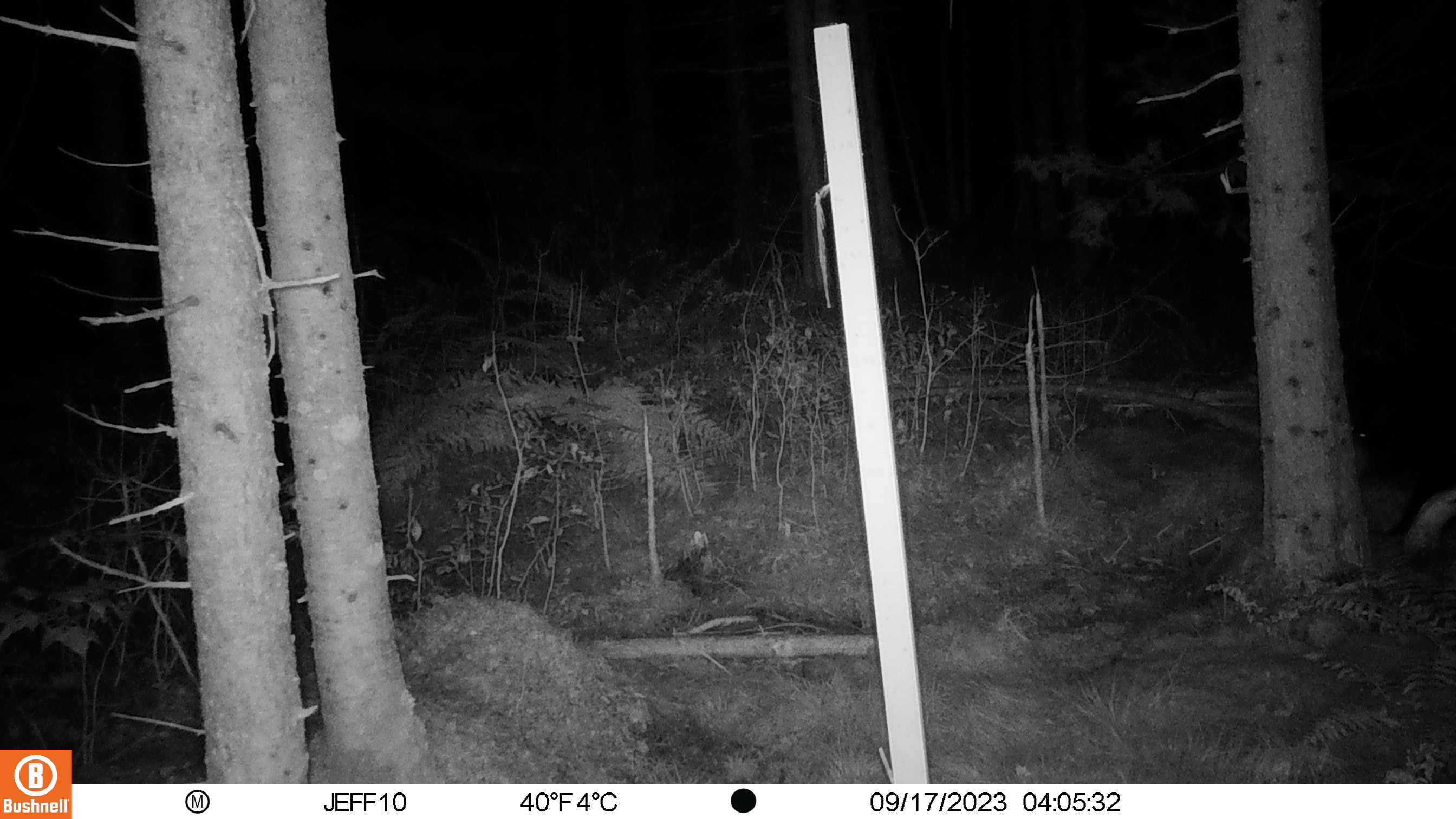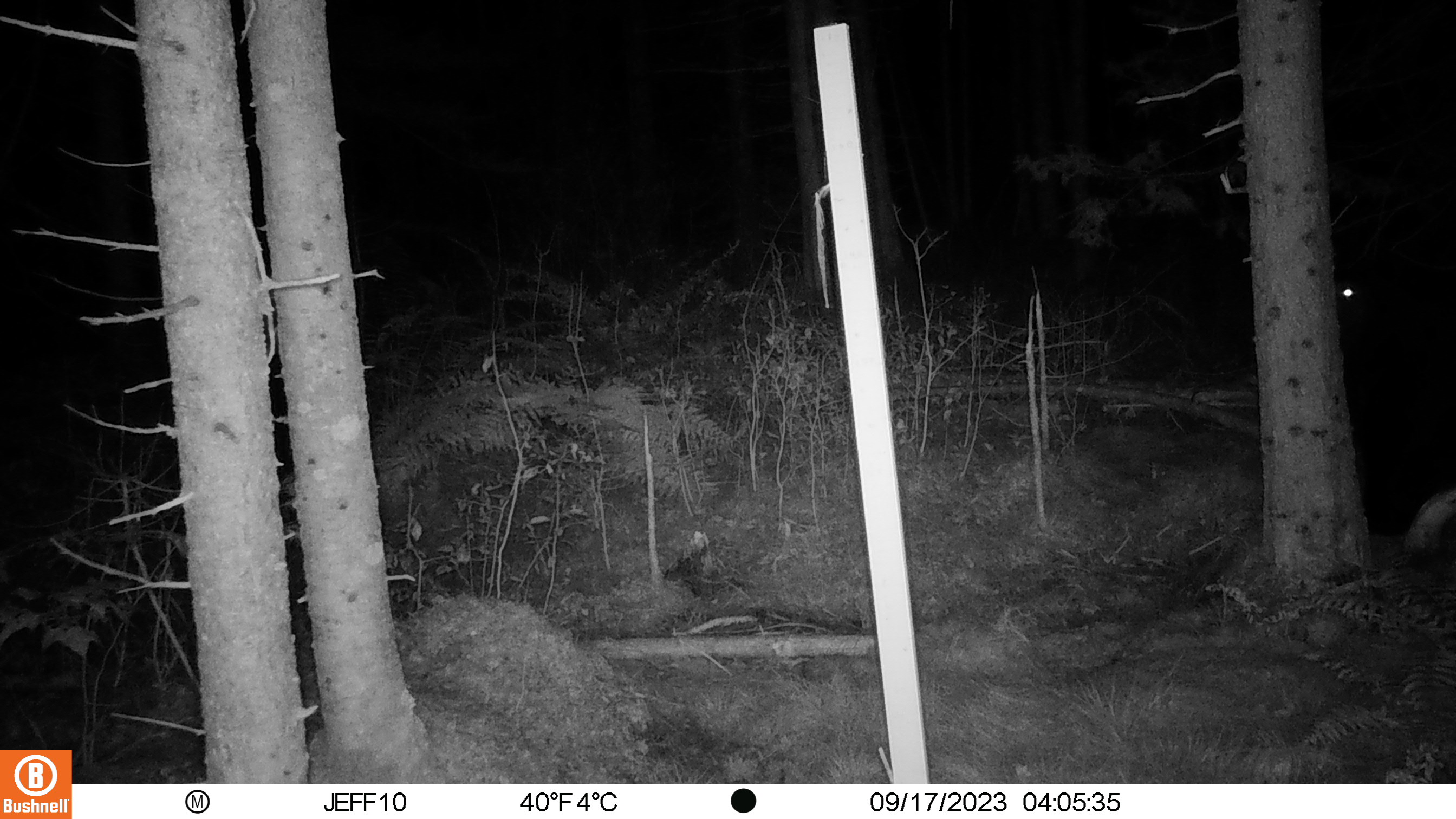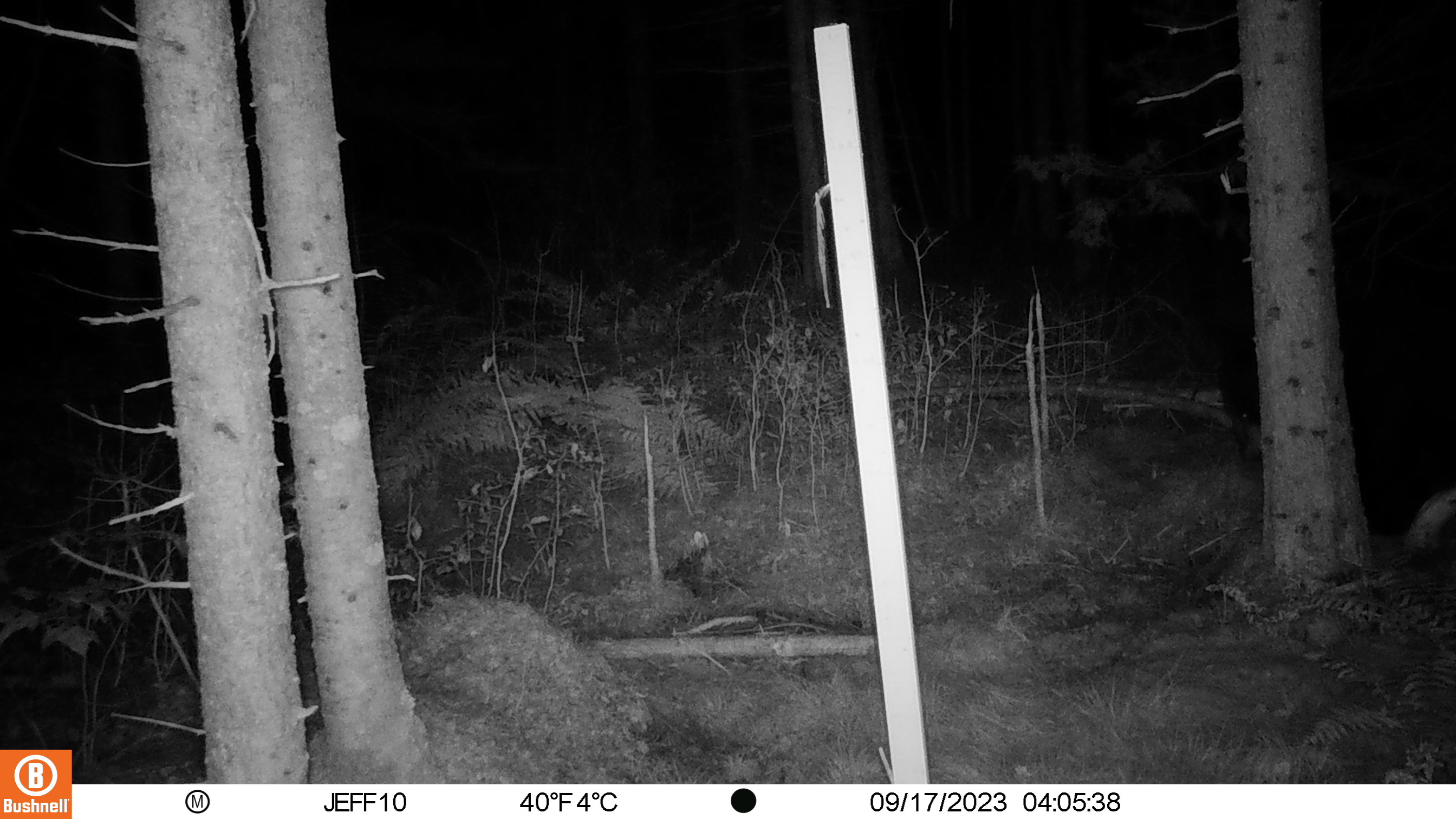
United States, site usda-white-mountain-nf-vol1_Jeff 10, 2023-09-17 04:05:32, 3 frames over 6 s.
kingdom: Animalia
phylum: Chordata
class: Mammalia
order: Carnivora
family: Ursidae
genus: Ursus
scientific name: Ursus americanus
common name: black bear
Black bear (Ursus americanus).